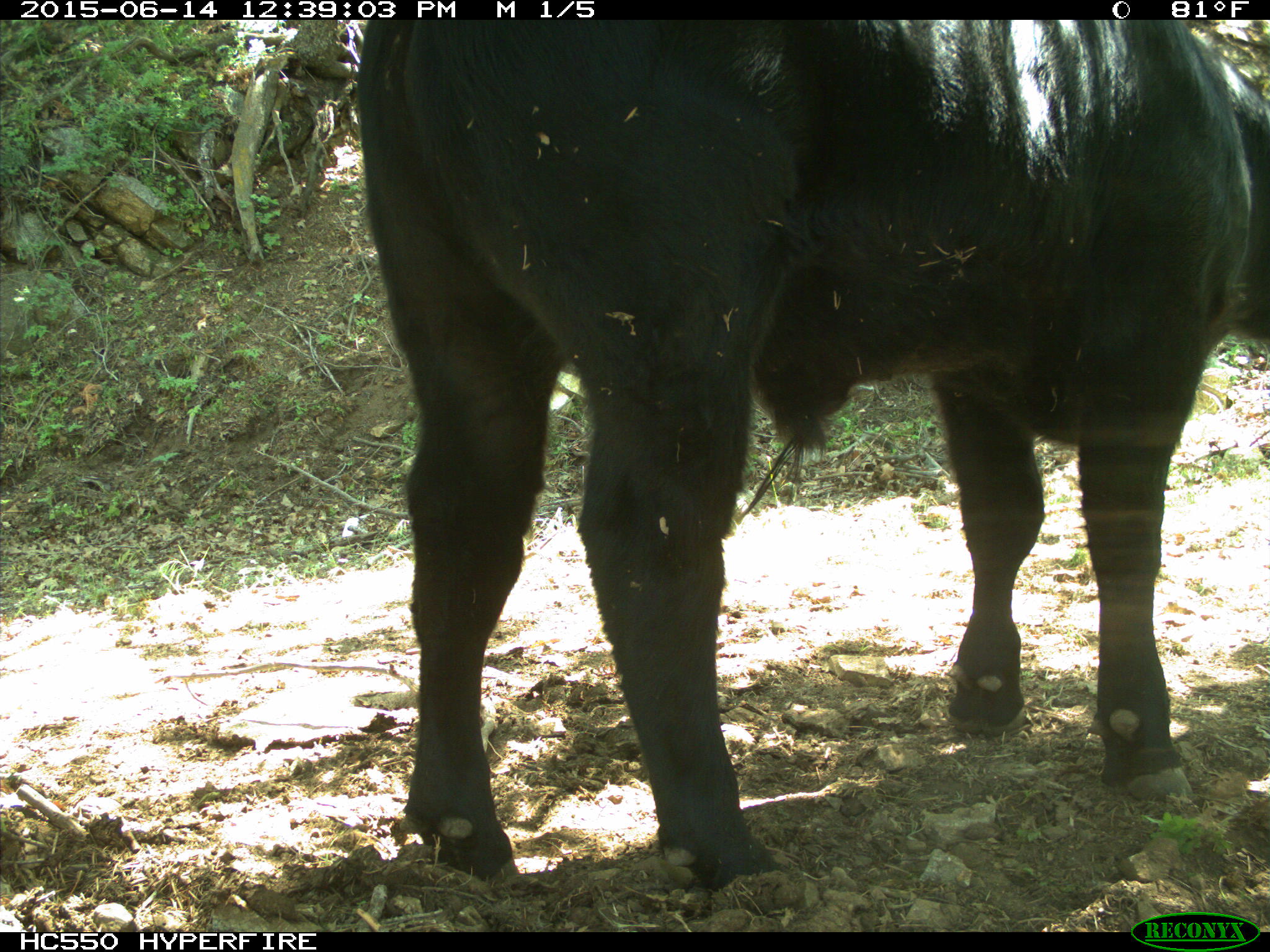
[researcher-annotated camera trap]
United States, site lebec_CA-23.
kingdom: Animalia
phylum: Chordata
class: Mammalia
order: Artiodactyla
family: Bovidae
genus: Bos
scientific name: Bos taurus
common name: domestic cow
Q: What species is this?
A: Bos taurus (domestic cow).